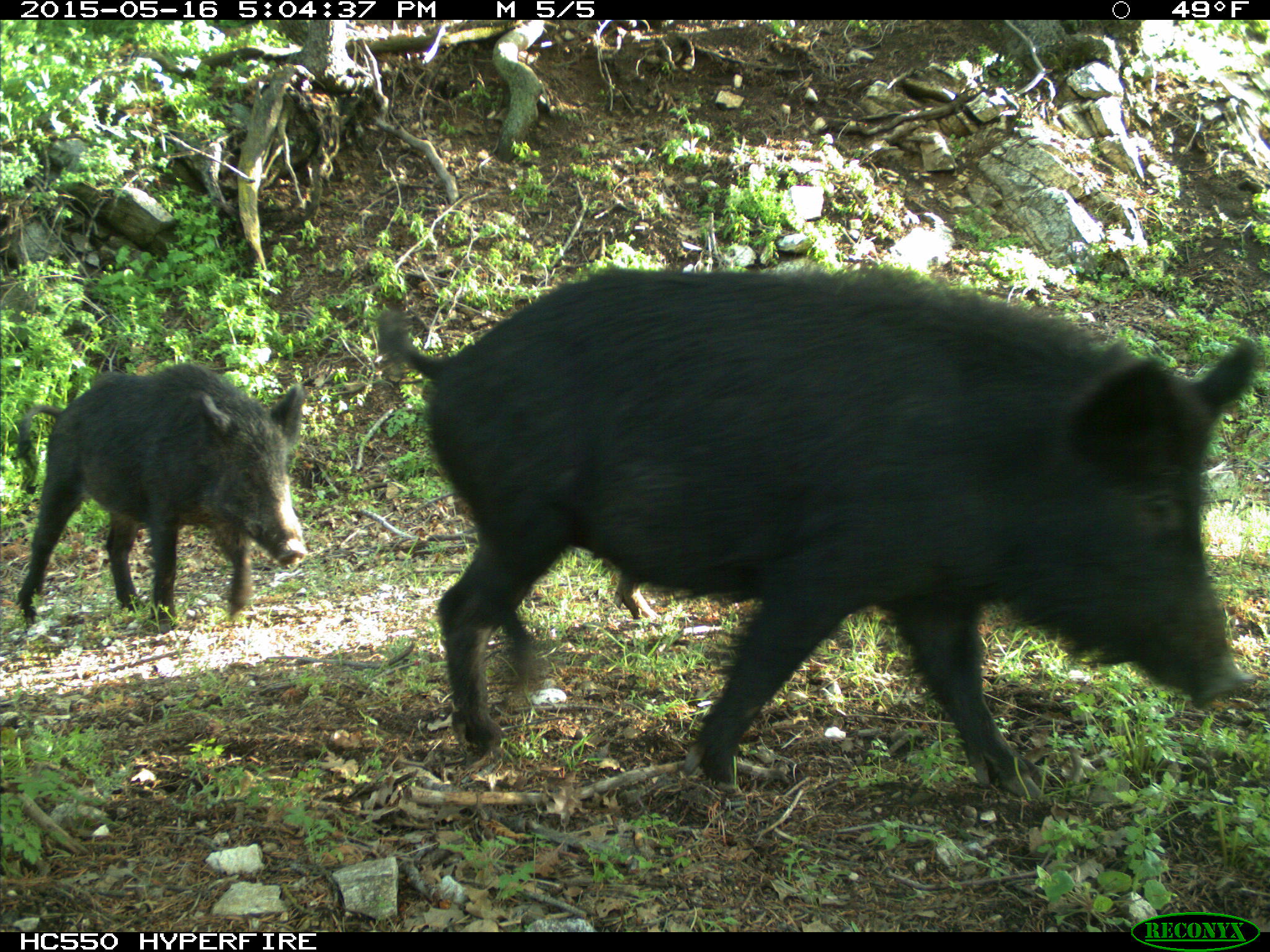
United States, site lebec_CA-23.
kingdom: Animalia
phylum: Chordata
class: Mammalia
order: Artiodactyla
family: Suidae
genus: Sus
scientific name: Sus scrofa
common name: wild boar